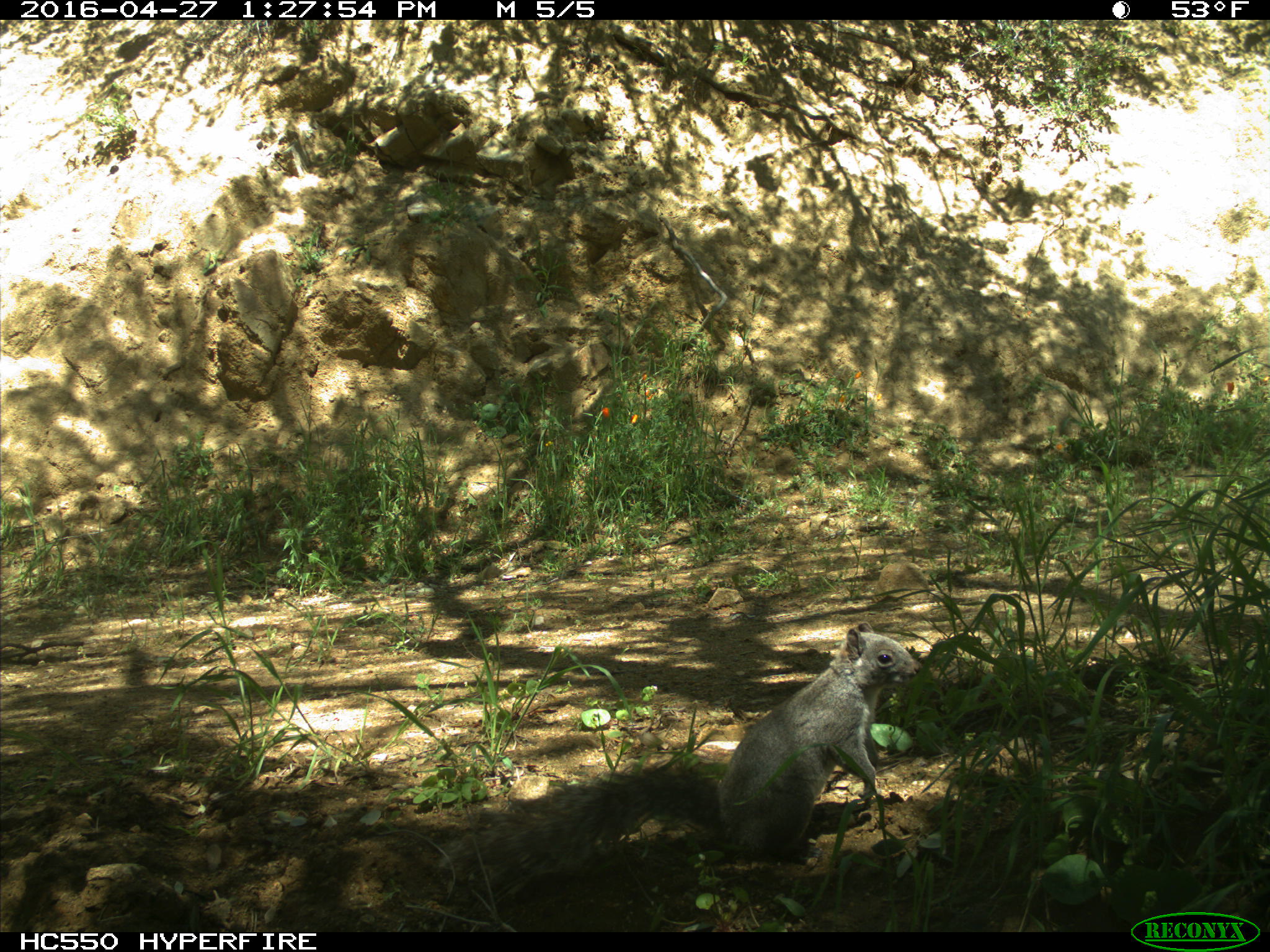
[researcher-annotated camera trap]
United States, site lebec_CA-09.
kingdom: Animalia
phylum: Chordata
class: Mammalia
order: Rodentia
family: Sciuridae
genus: Sciurus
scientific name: Sciurus carolinensis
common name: eastern gray squirrel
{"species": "Sciurus carolinensis (eastern gray squirrel)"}